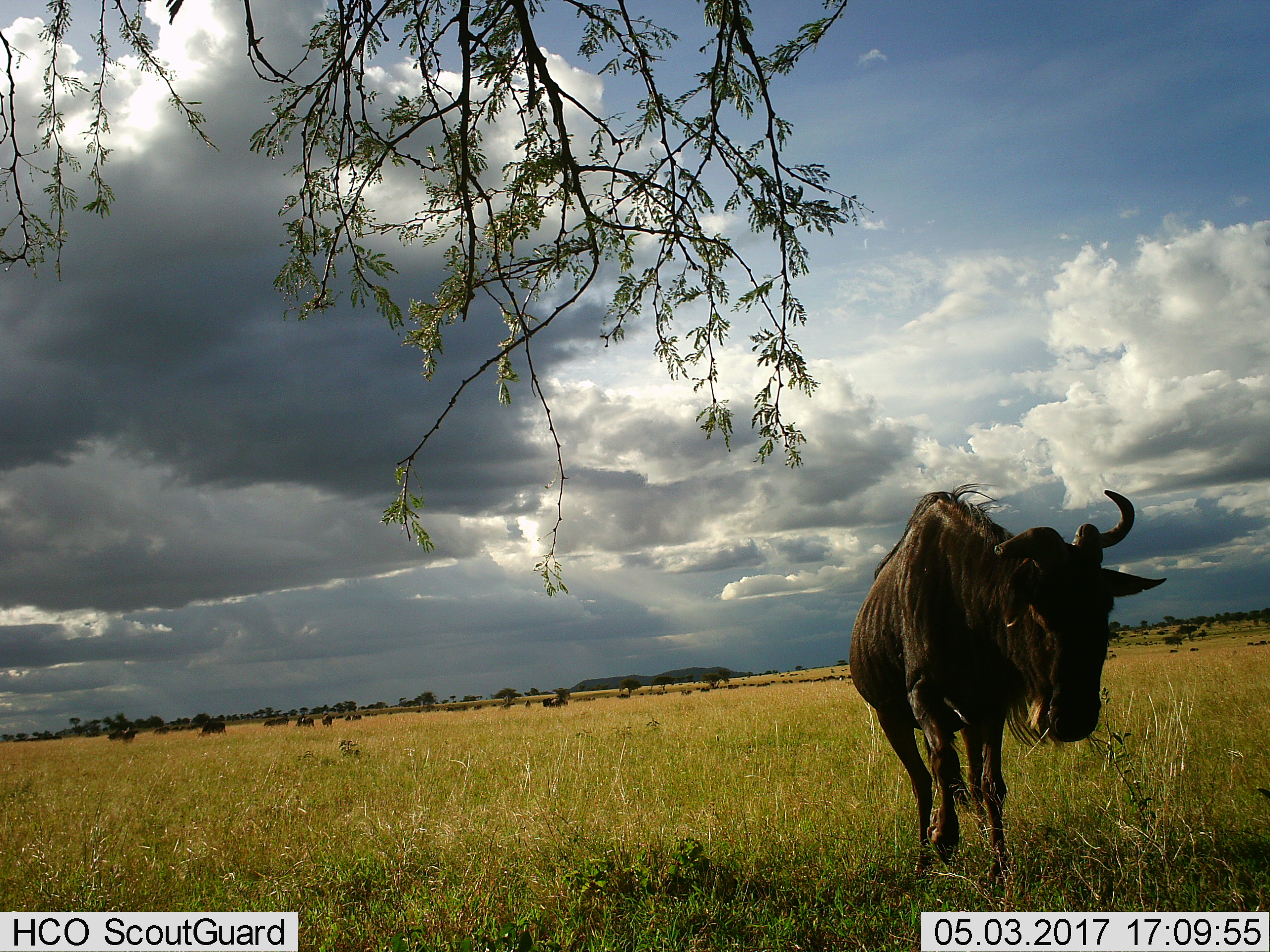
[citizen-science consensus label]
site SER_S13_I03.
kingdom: Animalia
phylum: Chordata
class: Mammalia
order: Artiodactyla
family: Bovidae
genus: Connochaetes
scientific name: Connochaetes taurinus taurinus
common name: blue wildebeest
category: wildebeestblue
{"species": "wildebeestblue (blue wildebeest) (Connochaetes taurinus taurinus)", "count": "10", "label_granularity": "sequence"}